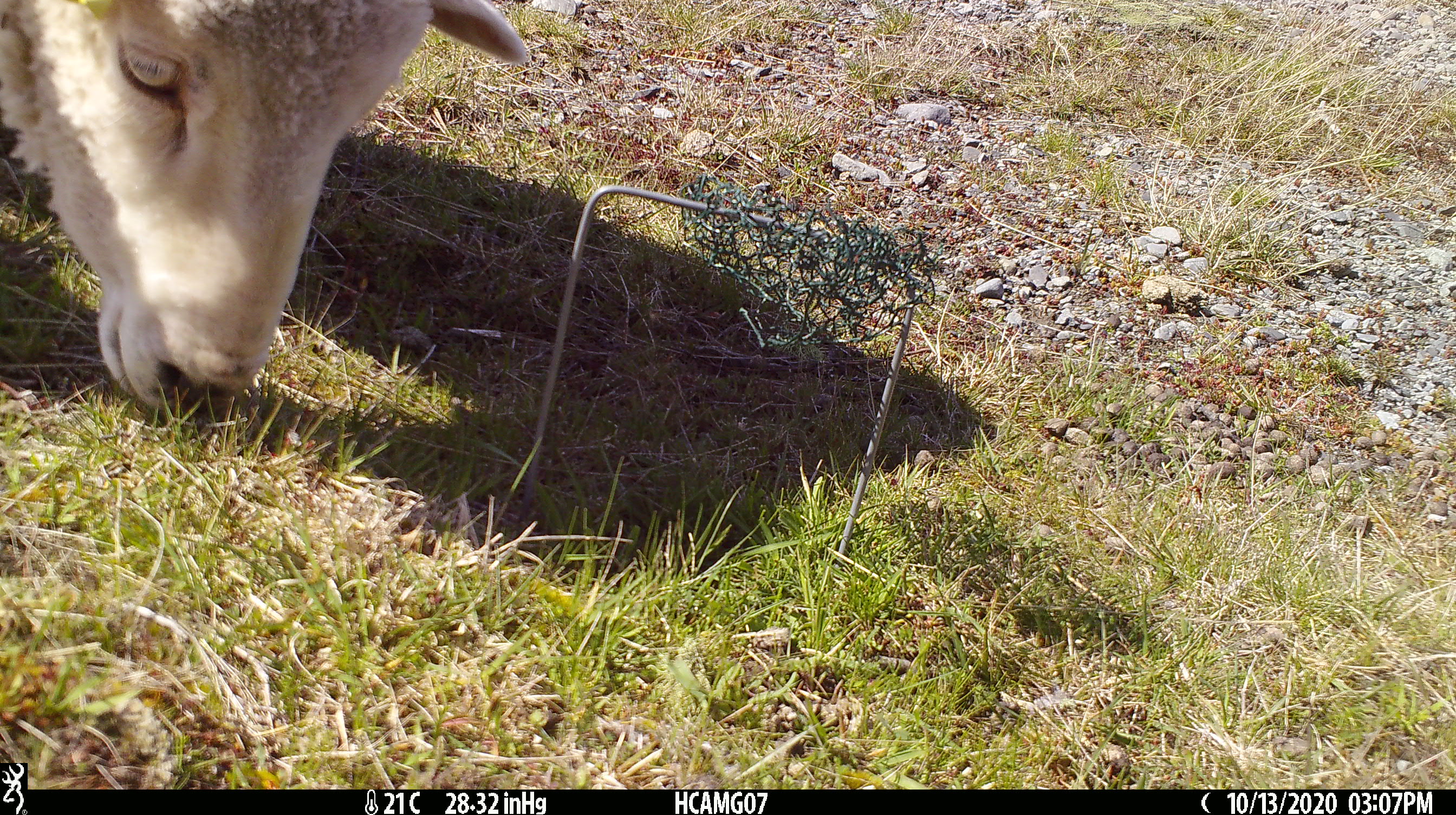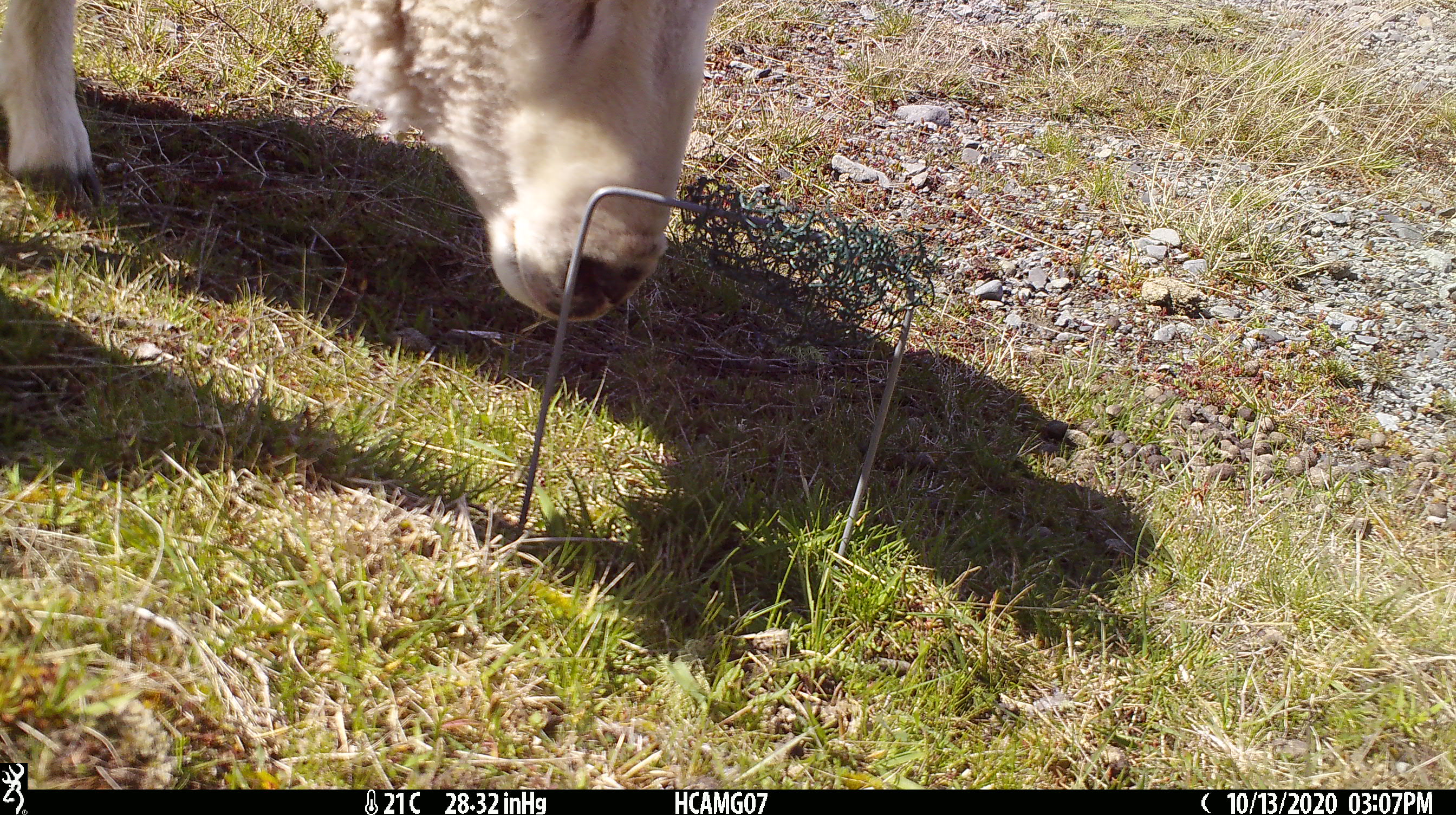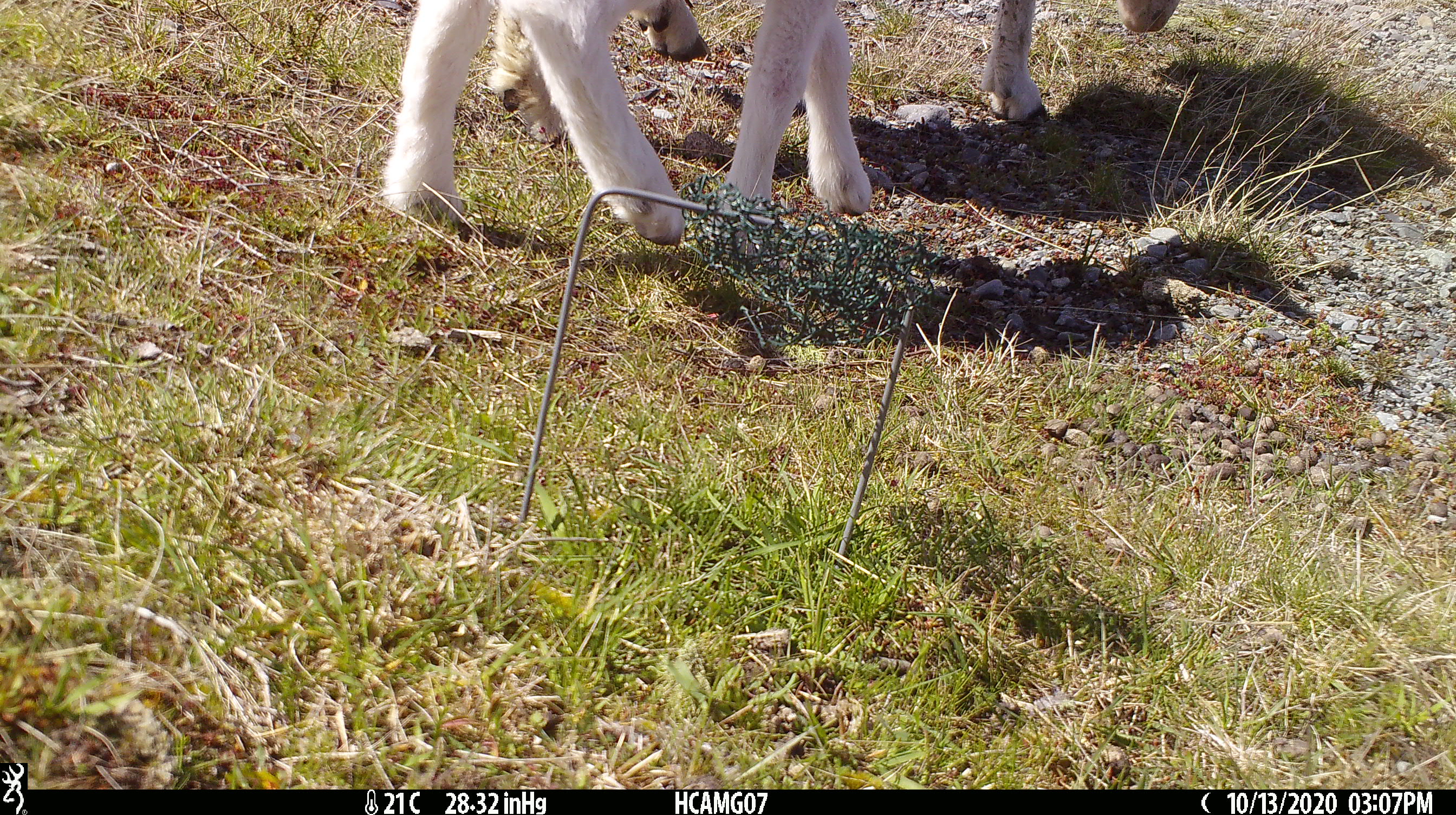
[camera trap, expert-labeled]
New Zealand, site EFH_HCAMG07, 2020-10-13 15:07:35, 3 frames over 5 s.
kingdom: Animalia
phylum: Chordata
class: Mammalia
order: Artiodactyla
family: Bovidae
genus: Ovis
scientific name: Ovis aries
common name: domestic sheep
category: sheep